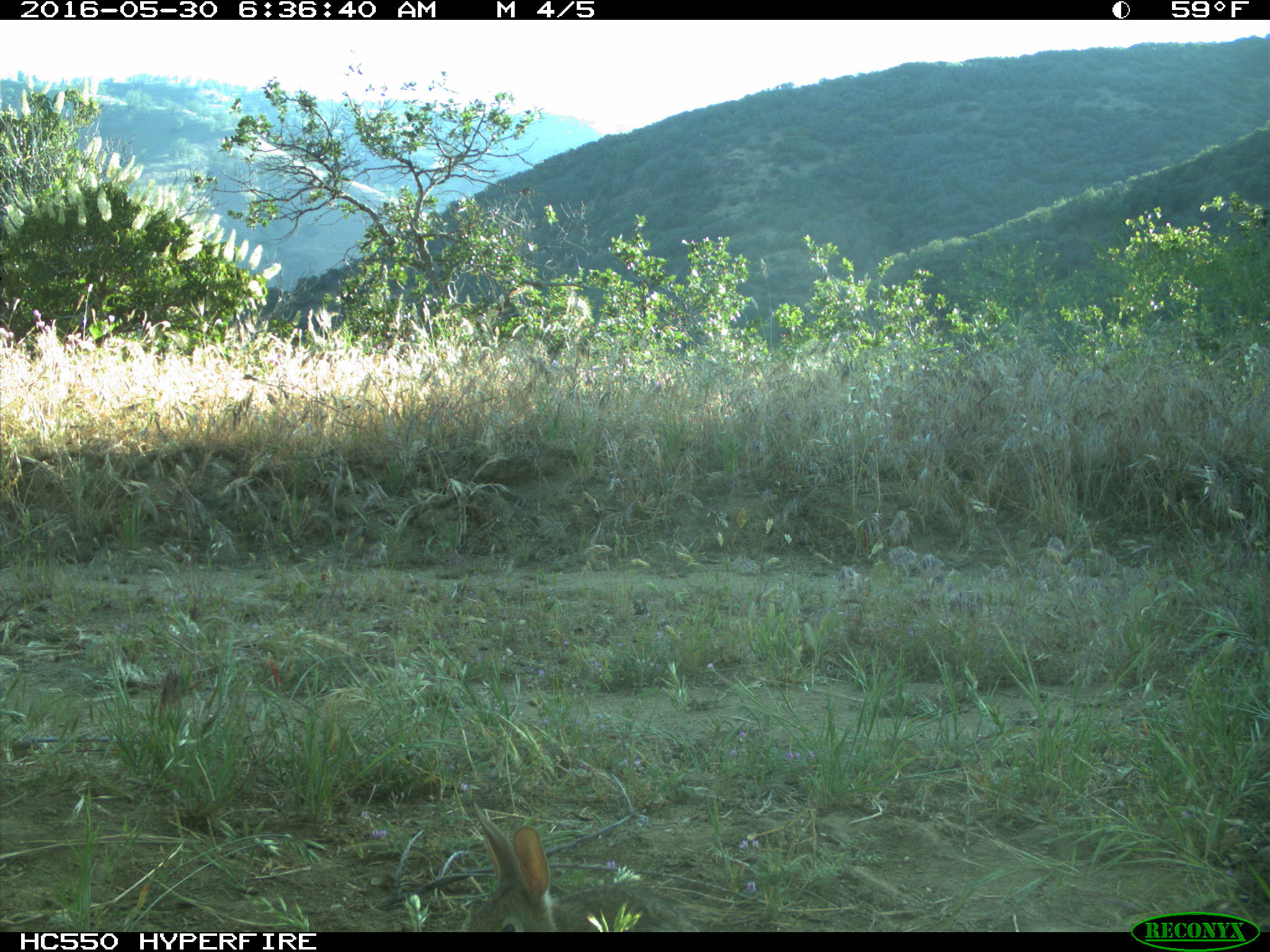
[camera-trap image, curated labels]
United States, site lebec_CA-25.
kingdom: Animalia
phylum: Chordata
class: Mammalia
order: Lagomorpha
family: Leporidae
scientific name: Leporidae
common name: rabbits and hares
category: unidentified rabbit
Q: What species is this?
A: Unidentified rabbit (rabbits and hares) (Leporidae).